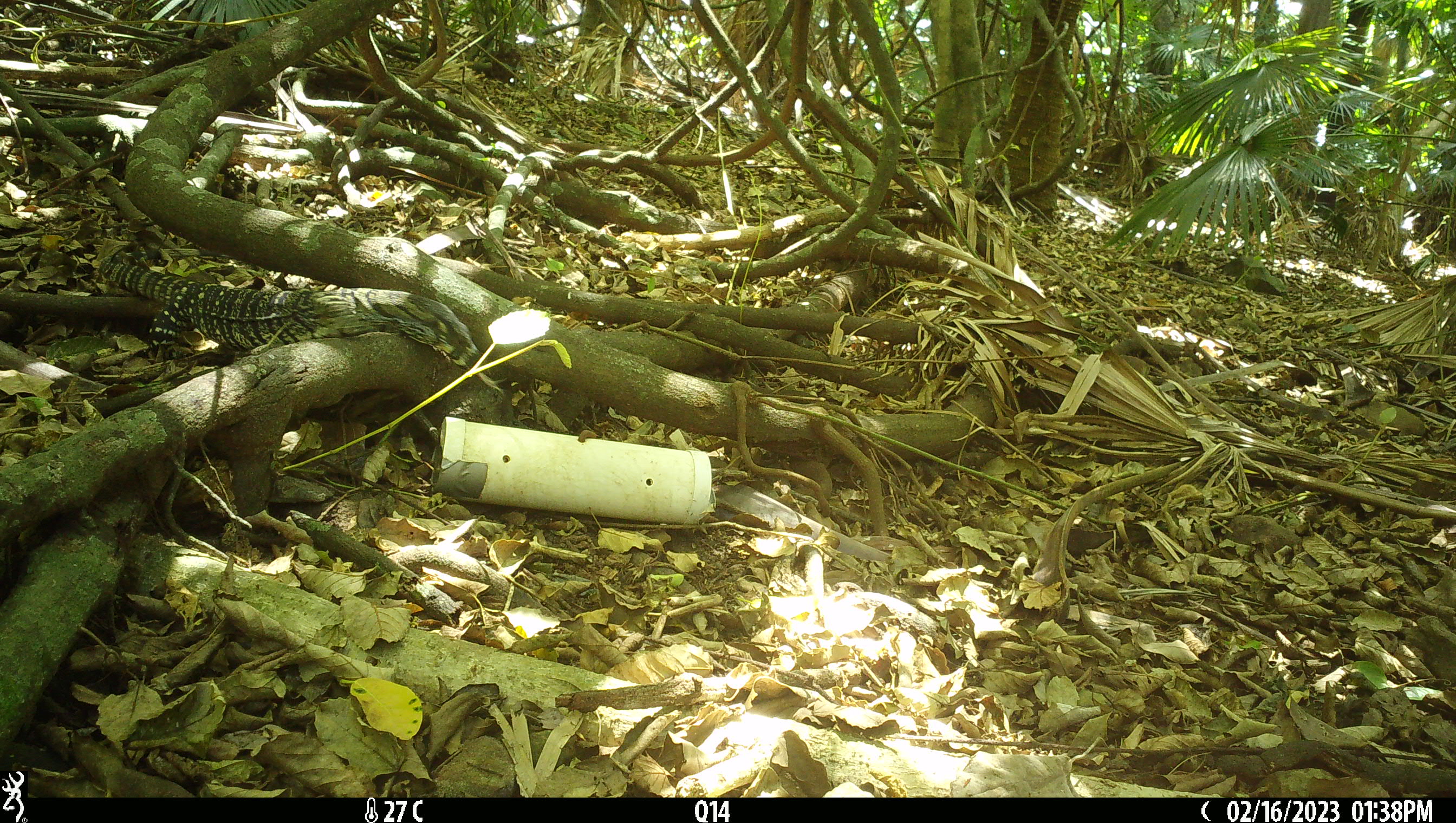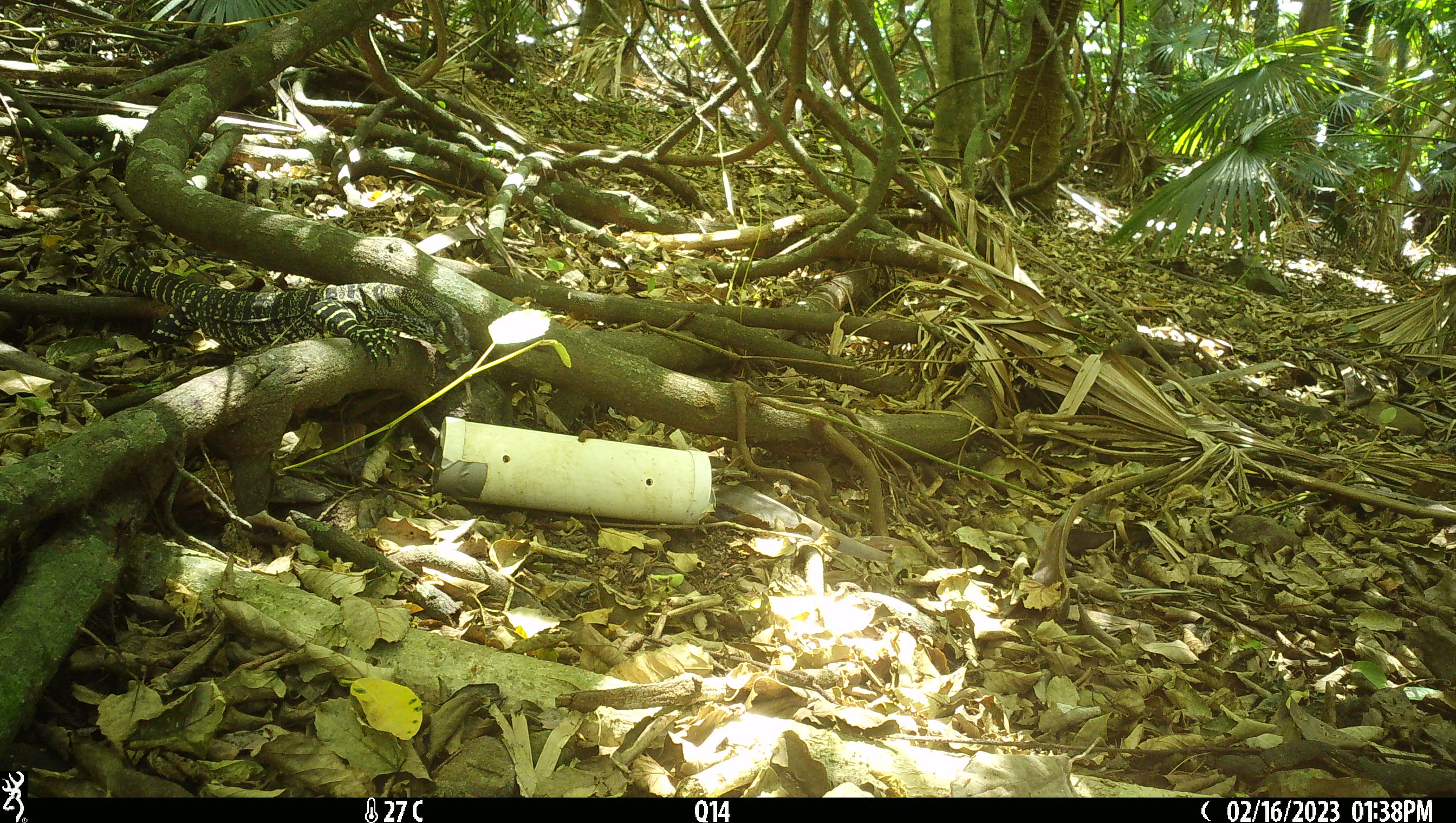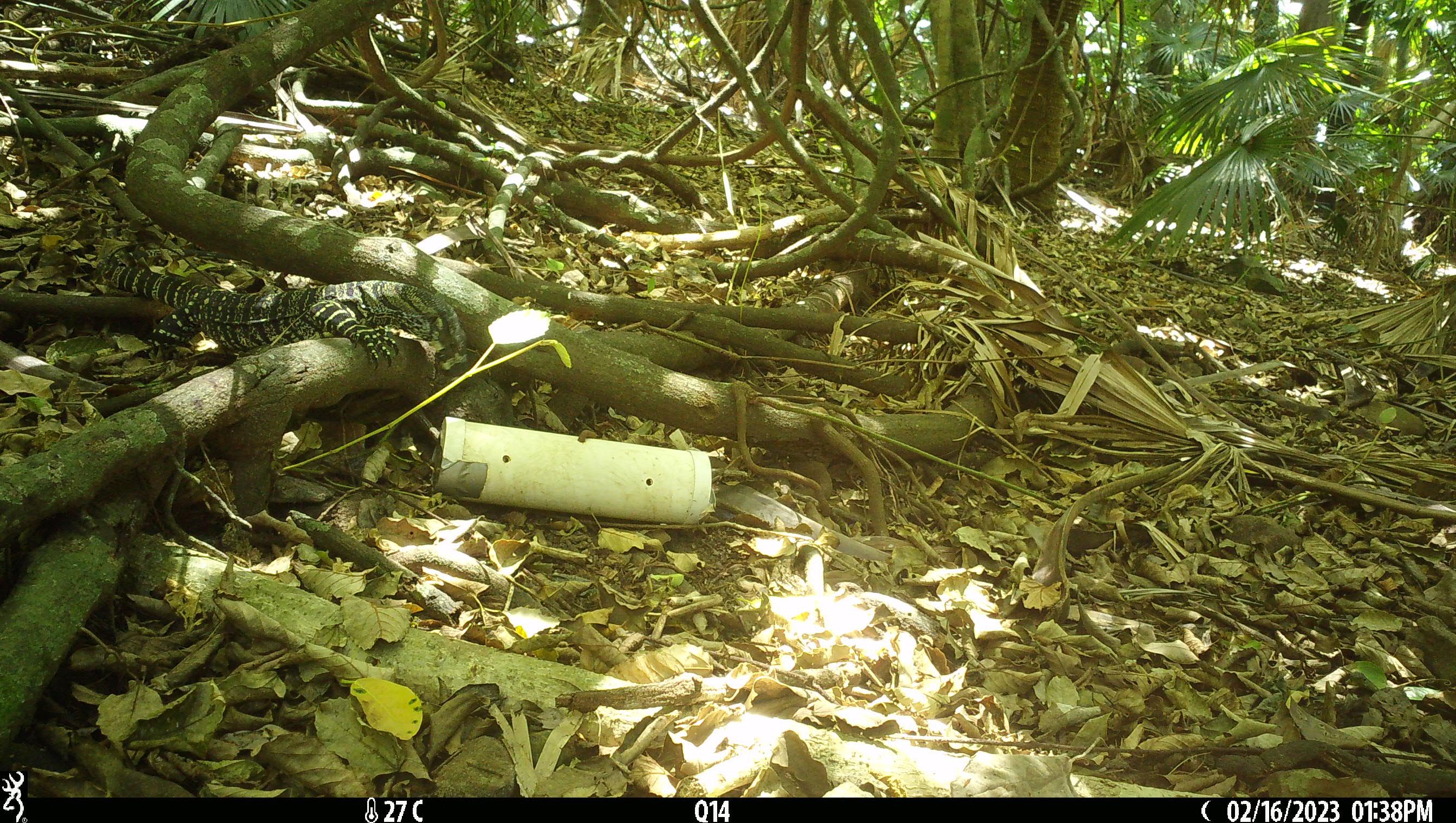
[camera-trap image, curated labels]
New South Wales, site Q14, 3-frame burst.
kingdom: Animalia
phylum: Chordata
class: Reptilia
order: Squamata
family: Varanidae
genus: Varanus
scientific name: Varanus varius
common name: lace monitor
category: goanna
Goanna (lace monitor) (Varanus varius).